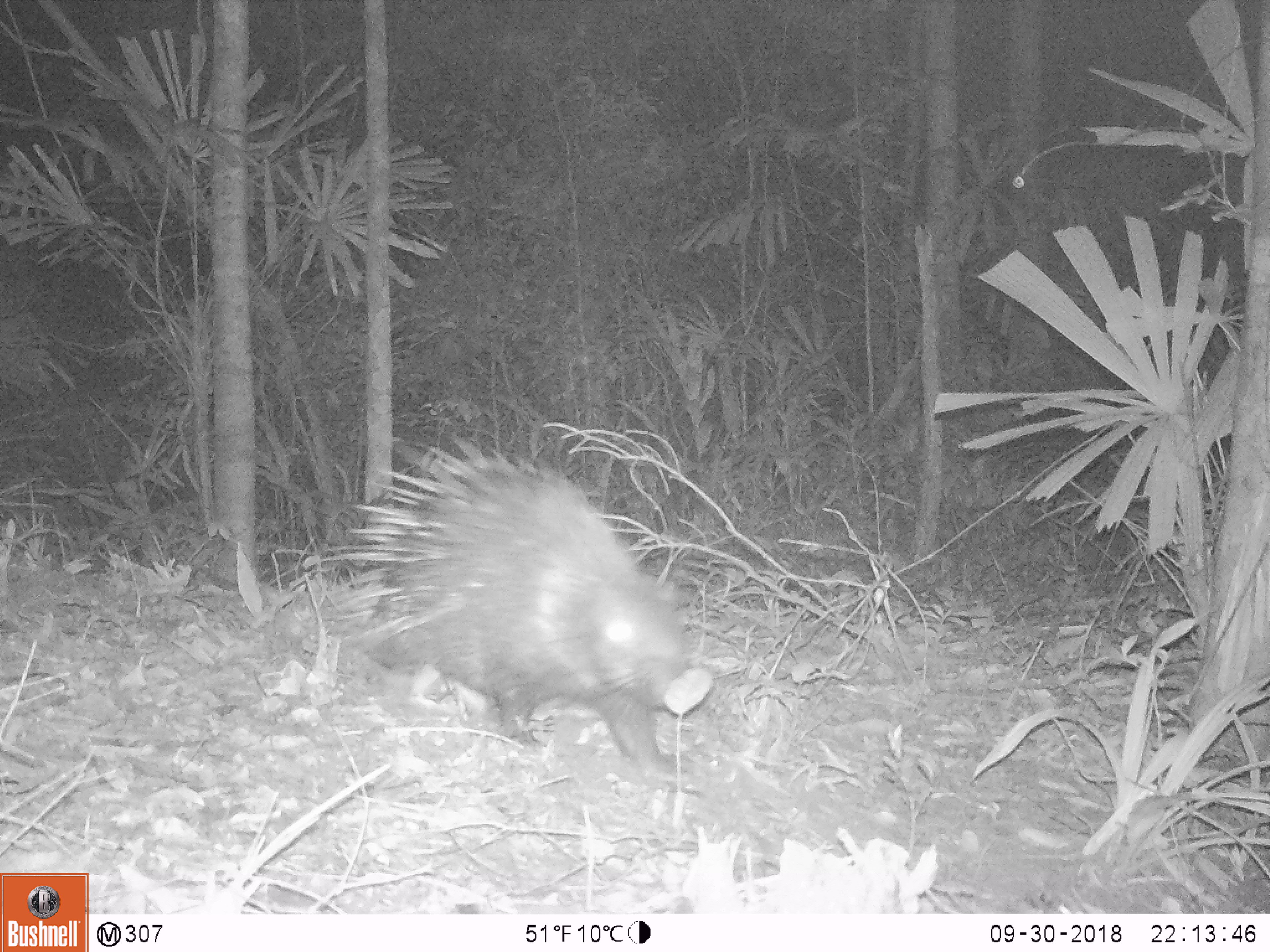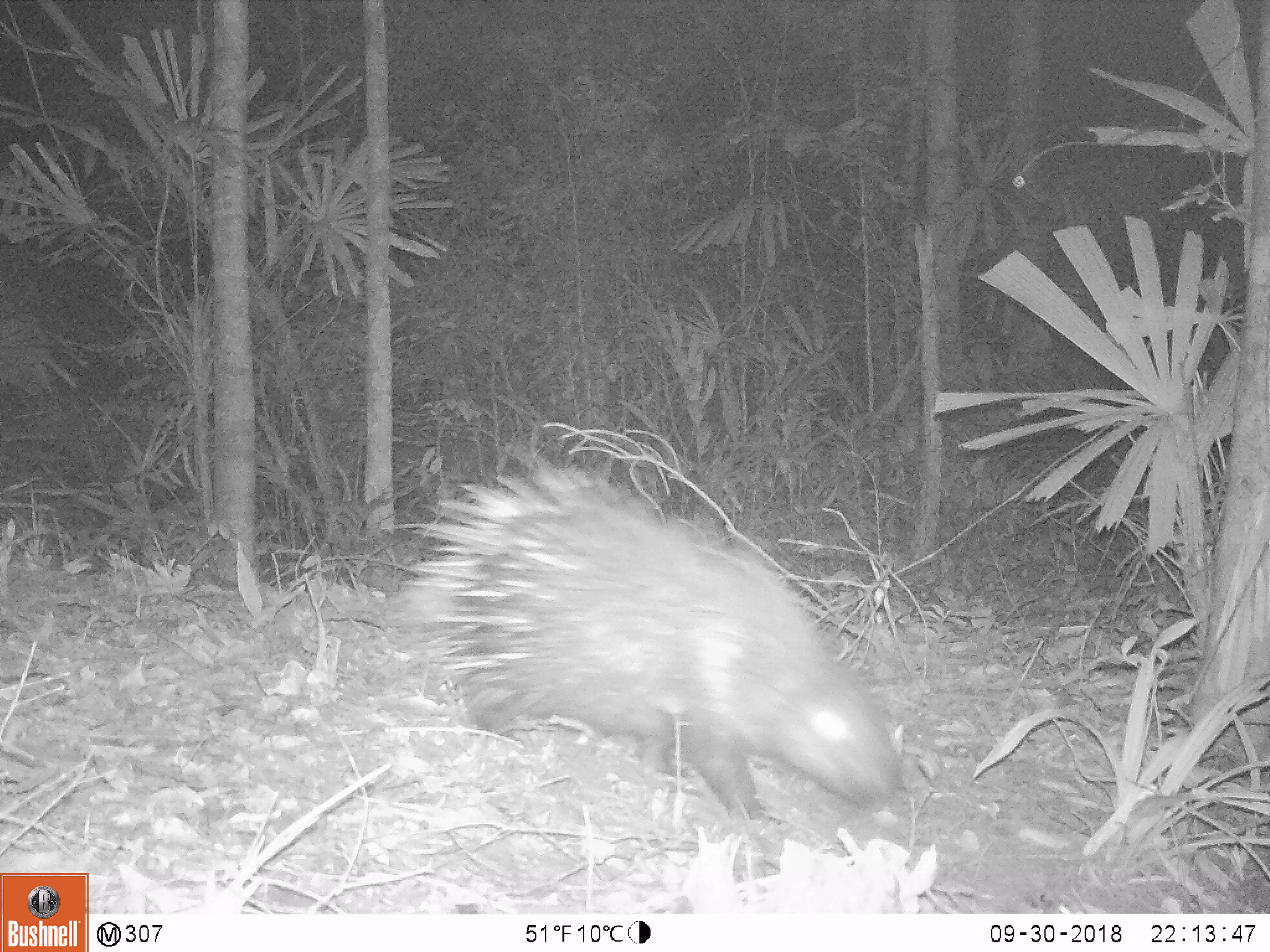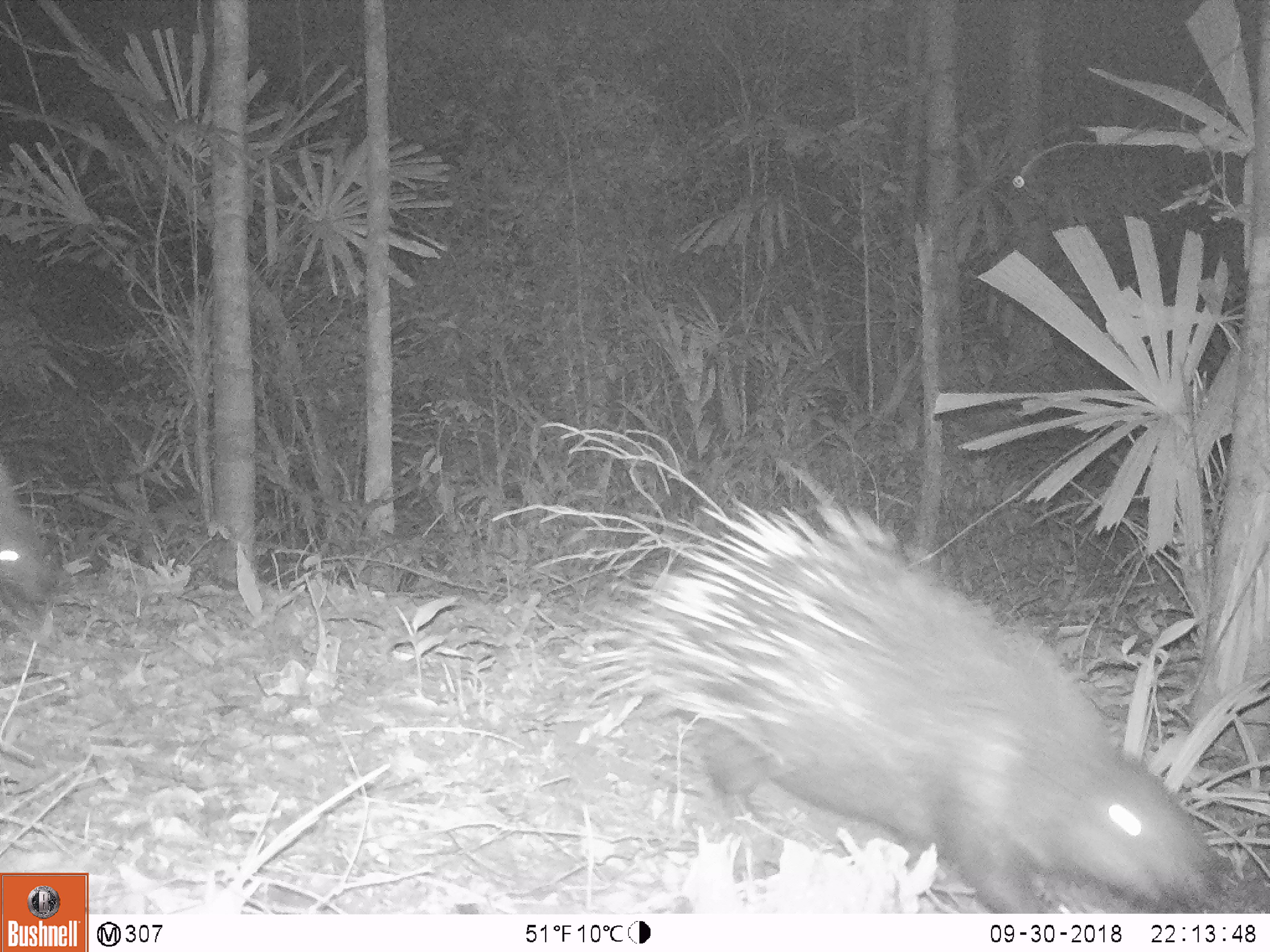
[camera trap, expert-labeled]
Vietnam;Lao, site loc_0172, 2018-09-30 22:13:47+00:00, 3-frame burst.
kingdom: Animalia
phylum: Chordata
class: Mammalia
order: Rodentia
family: Hystricidae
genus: Hystrix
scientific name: Hystrix brachyura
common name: malayan porcupine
Malayan porcupine (Hystrix brachyura). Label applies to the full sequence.